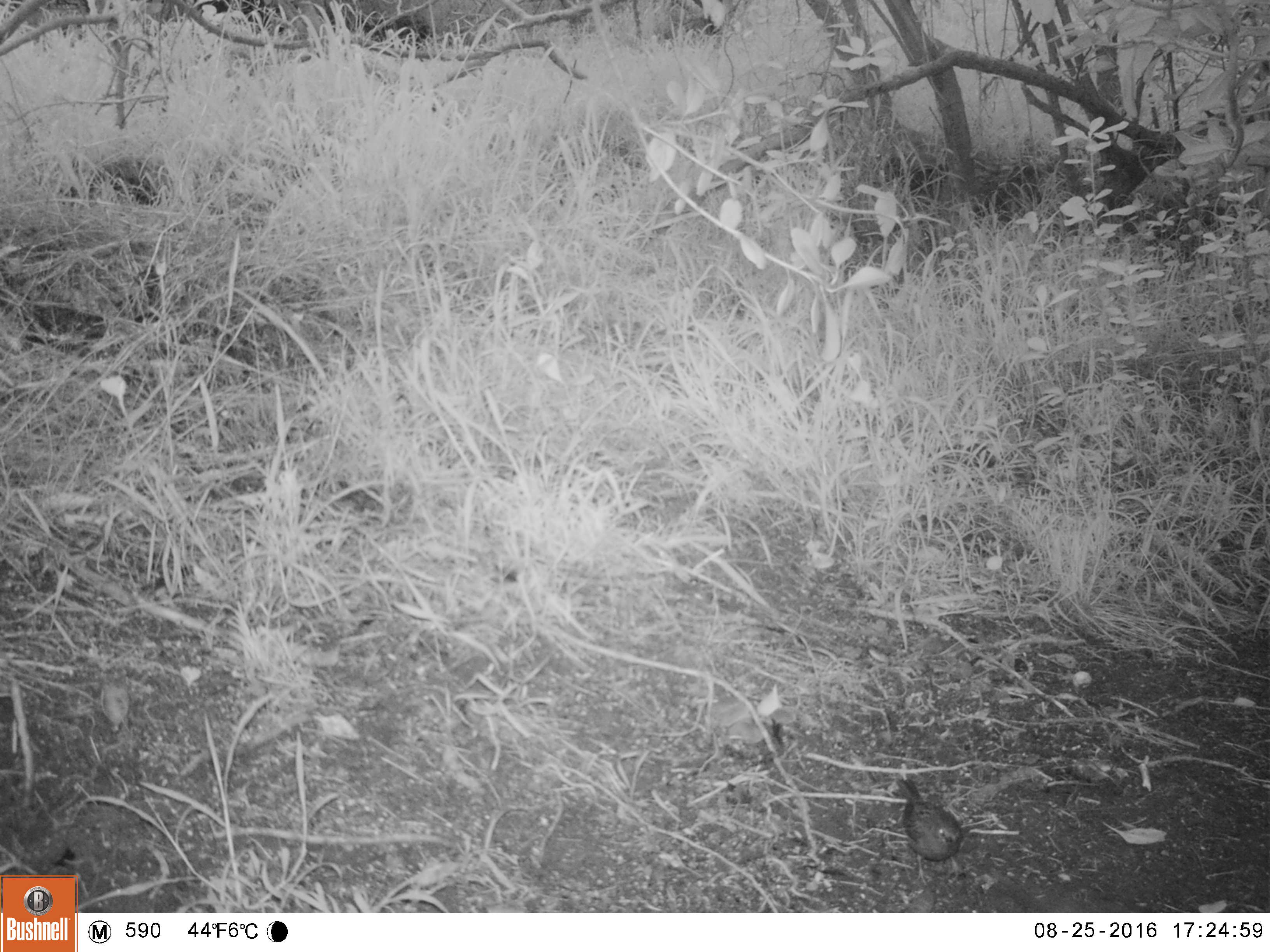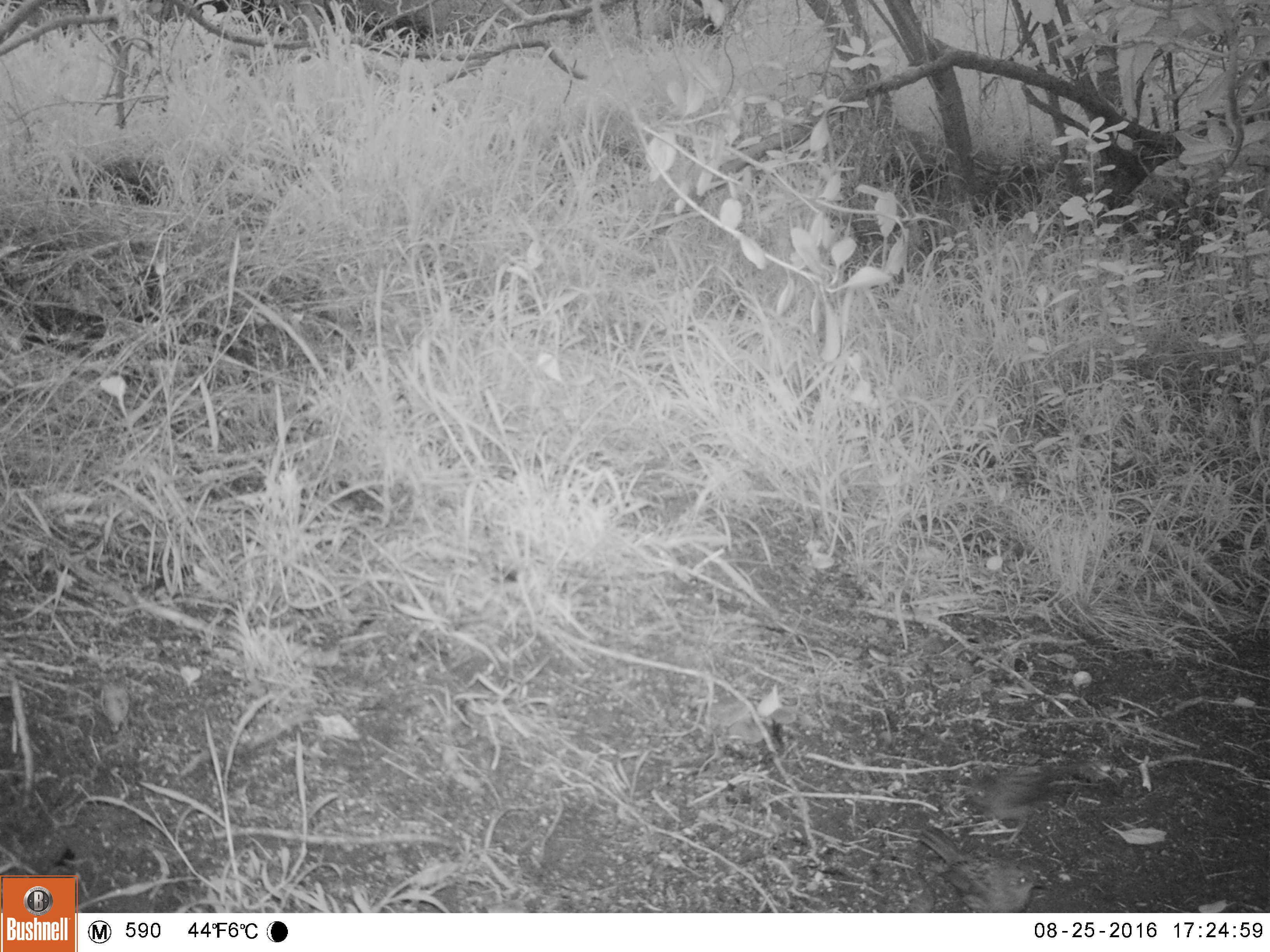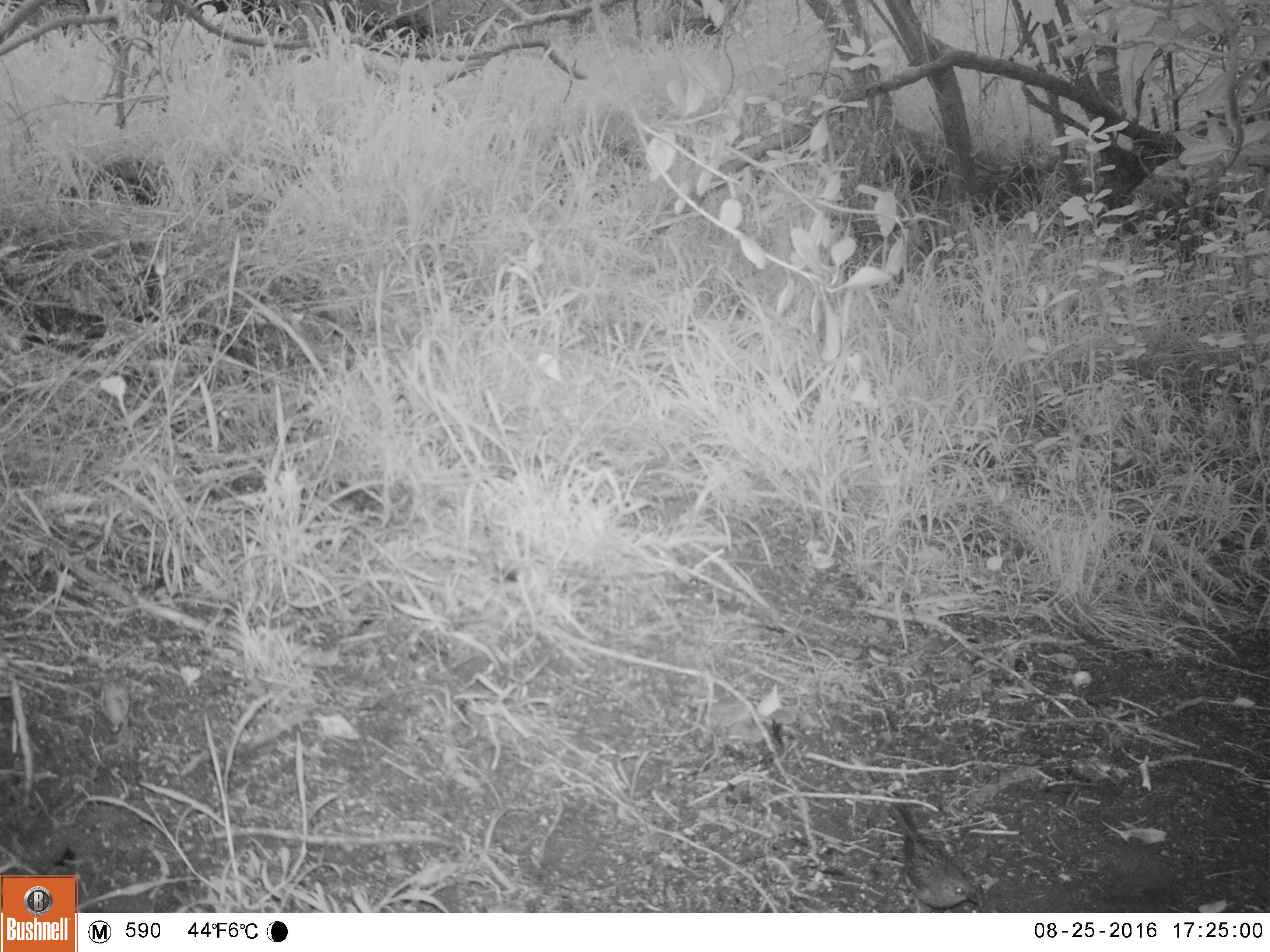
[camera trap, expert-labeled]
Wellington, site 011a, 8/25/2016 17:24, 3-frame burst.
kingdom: Animalia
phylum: Chordata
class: Aves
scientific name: Aves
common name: bird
Bird (Aves).